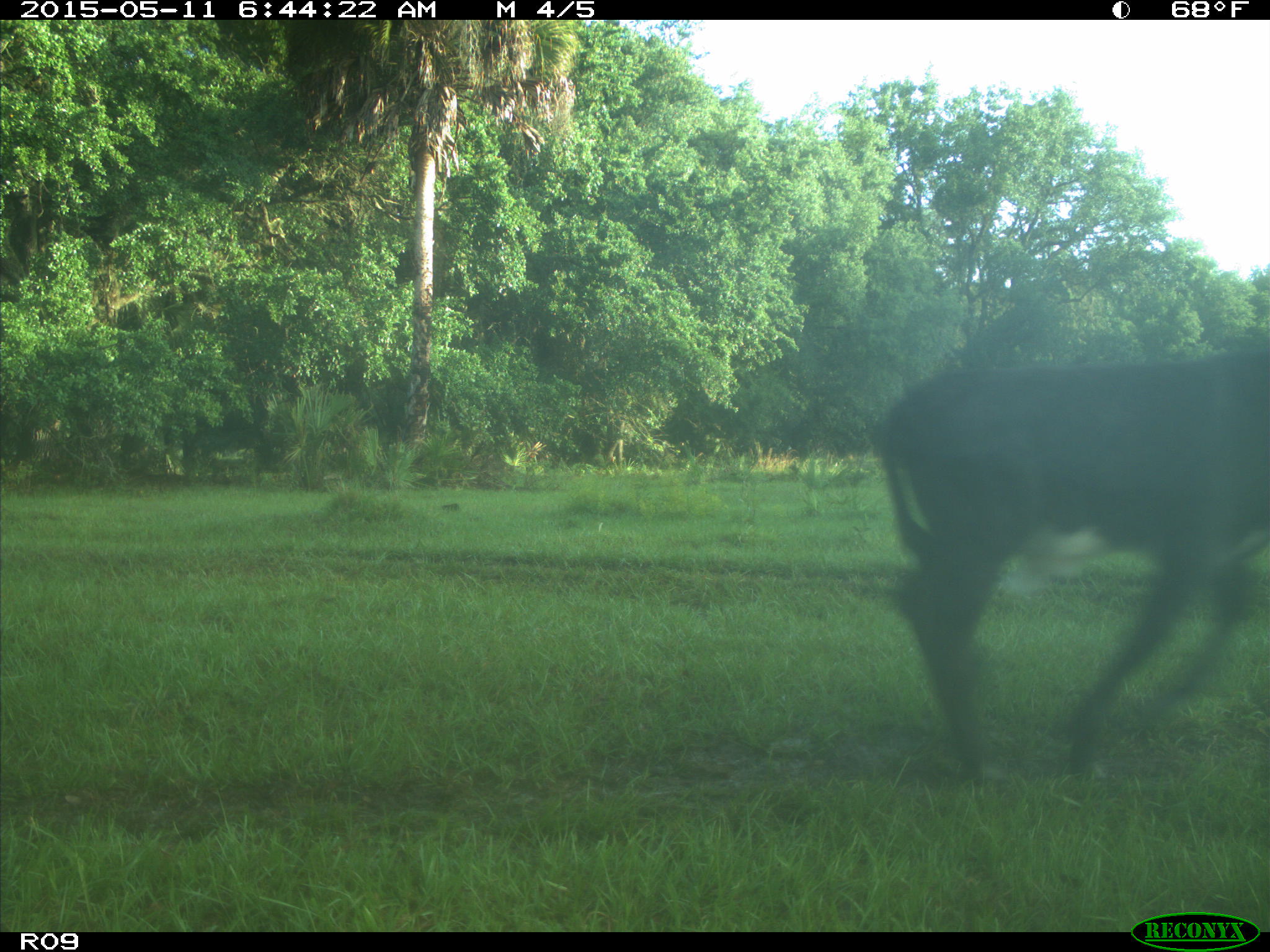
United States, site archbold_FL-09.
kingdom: Animalia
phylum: Chordata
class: Mammalia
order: Artiodactyla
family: Bovidae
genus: Bos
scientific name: Bos taurus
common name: domestic cow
Bos taurus (domestic cow).